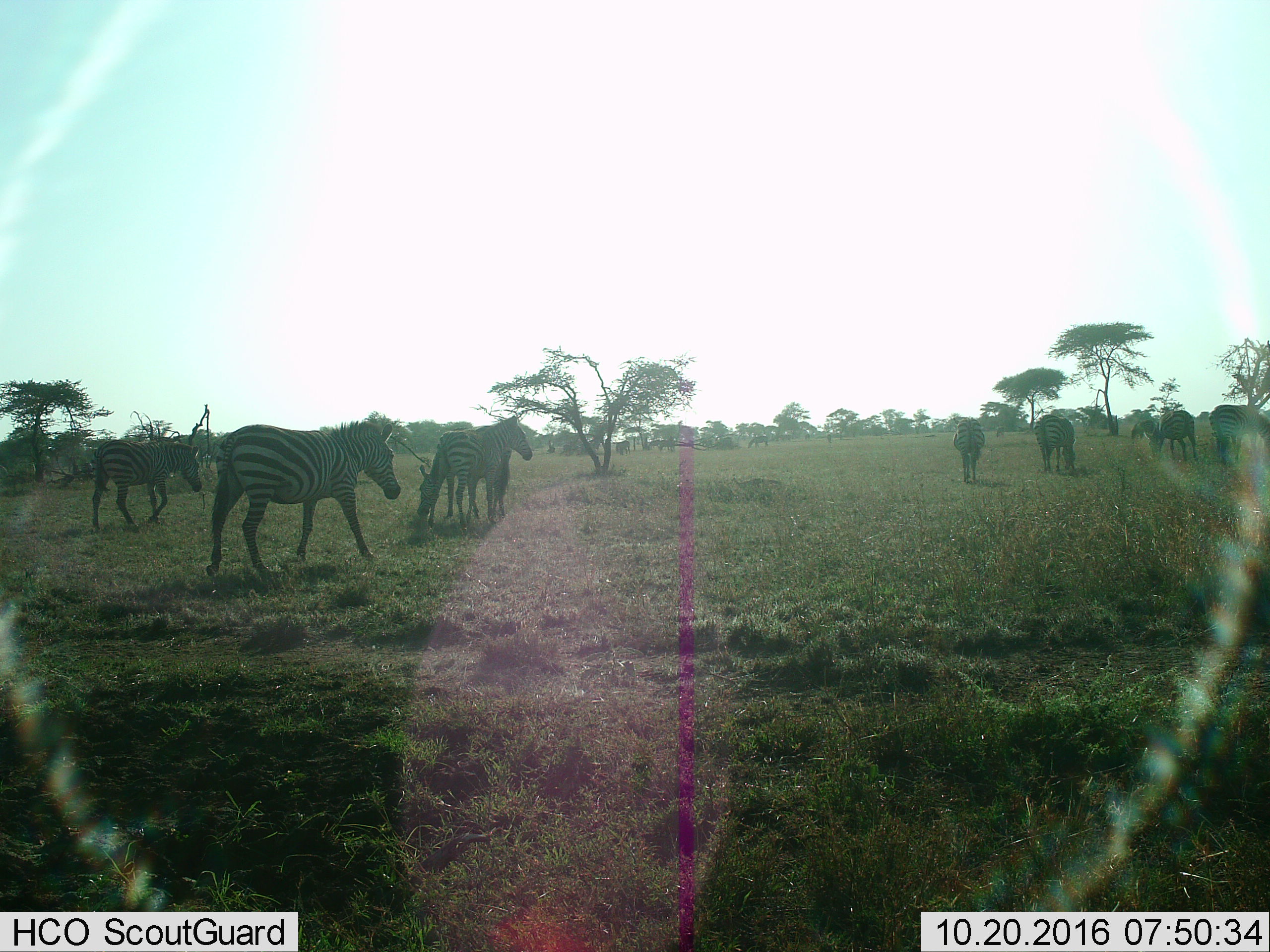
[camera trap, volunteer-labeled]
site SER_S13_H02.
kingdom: Animalia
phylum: Chordata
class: Mammalia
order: Perissodactyla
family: Equidae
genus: Equus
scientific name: Equus quagga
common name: plains zebra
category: zebraplains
Zebraplains (plains zebra) (Equus quagga), count 9. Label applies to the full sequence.